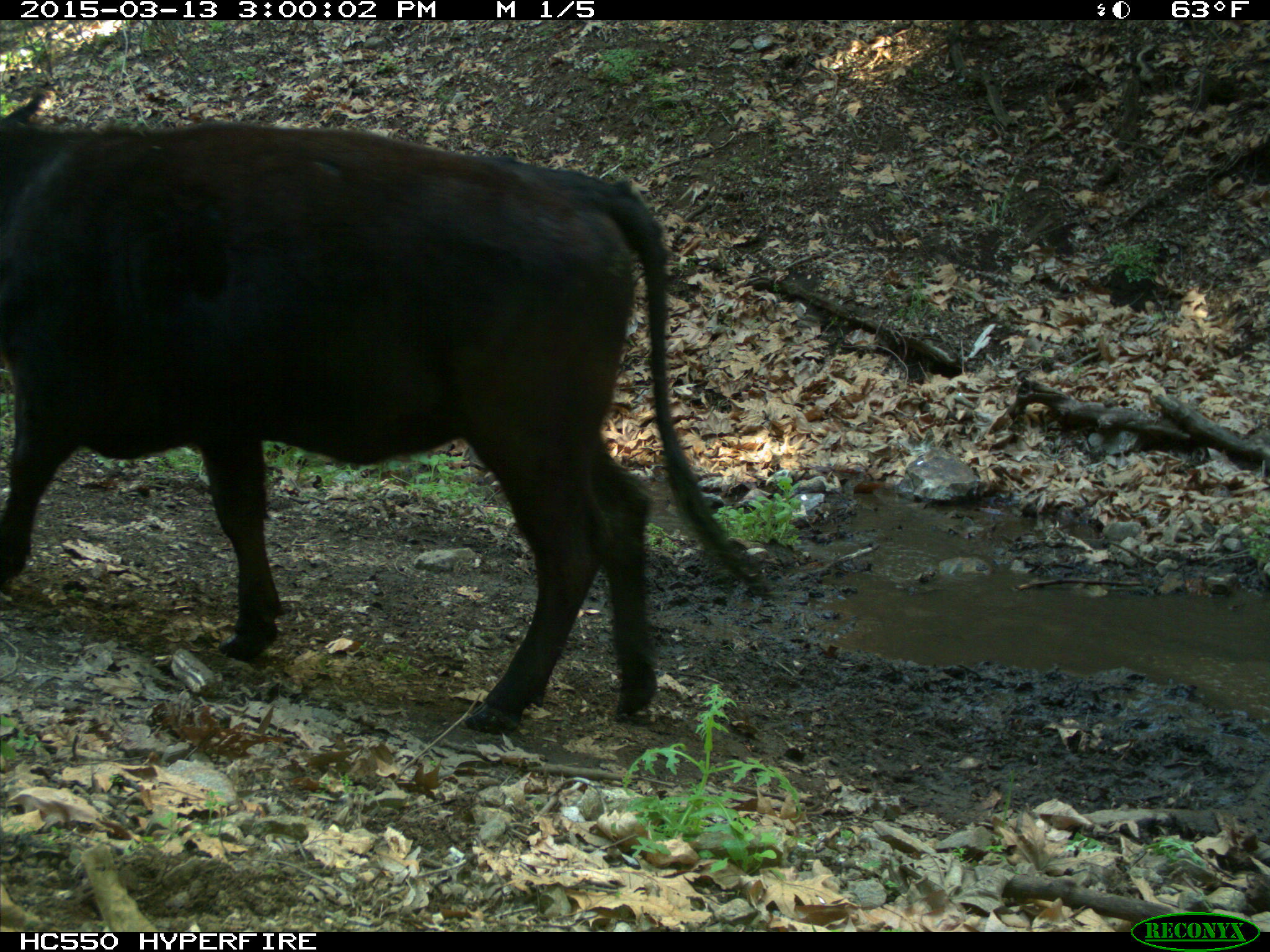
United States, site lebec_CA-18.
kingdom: Animalia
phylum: Chordata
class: Mammalia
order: Artiodactyla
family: Bovidae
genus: Bos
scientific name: Bos taurus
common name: domestic cow